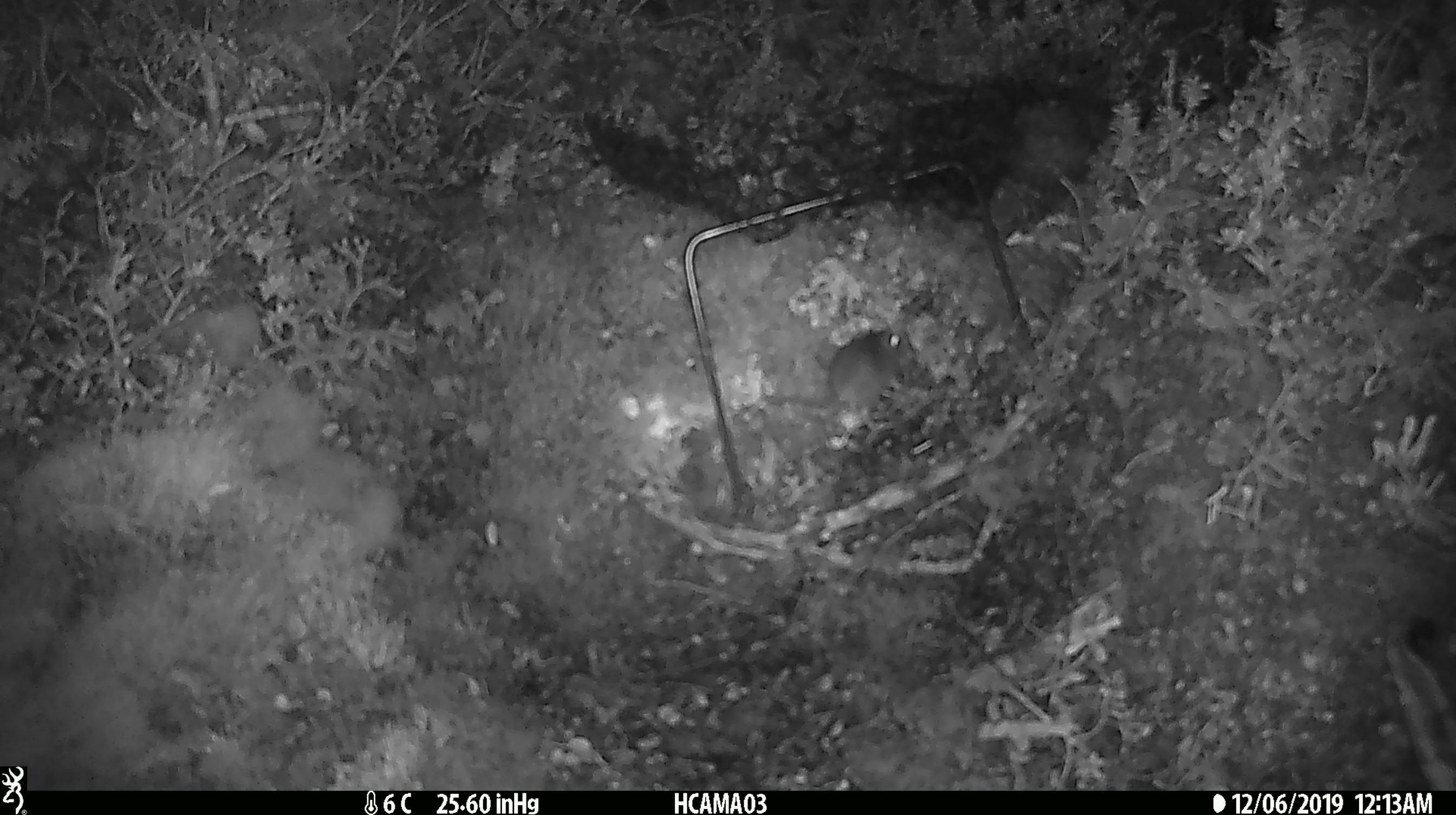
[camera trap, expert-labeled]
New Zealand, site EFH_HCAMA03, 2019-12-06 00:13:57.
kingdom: Animalia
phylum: Chordata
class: Mammalia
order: Rodentia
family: Muridae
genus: Mus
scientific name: Mus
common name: mouse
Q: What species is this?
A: Mouse (Mus).